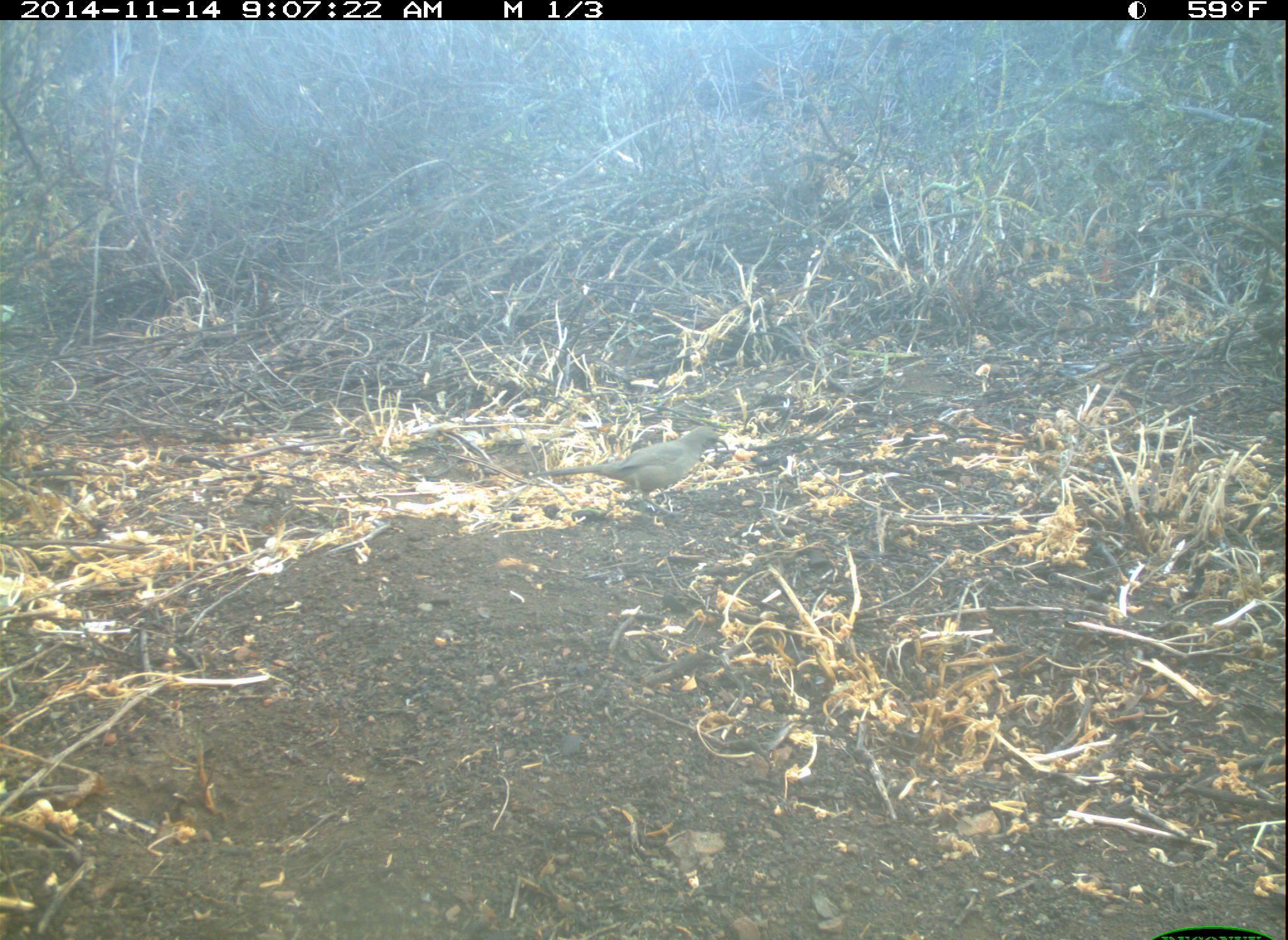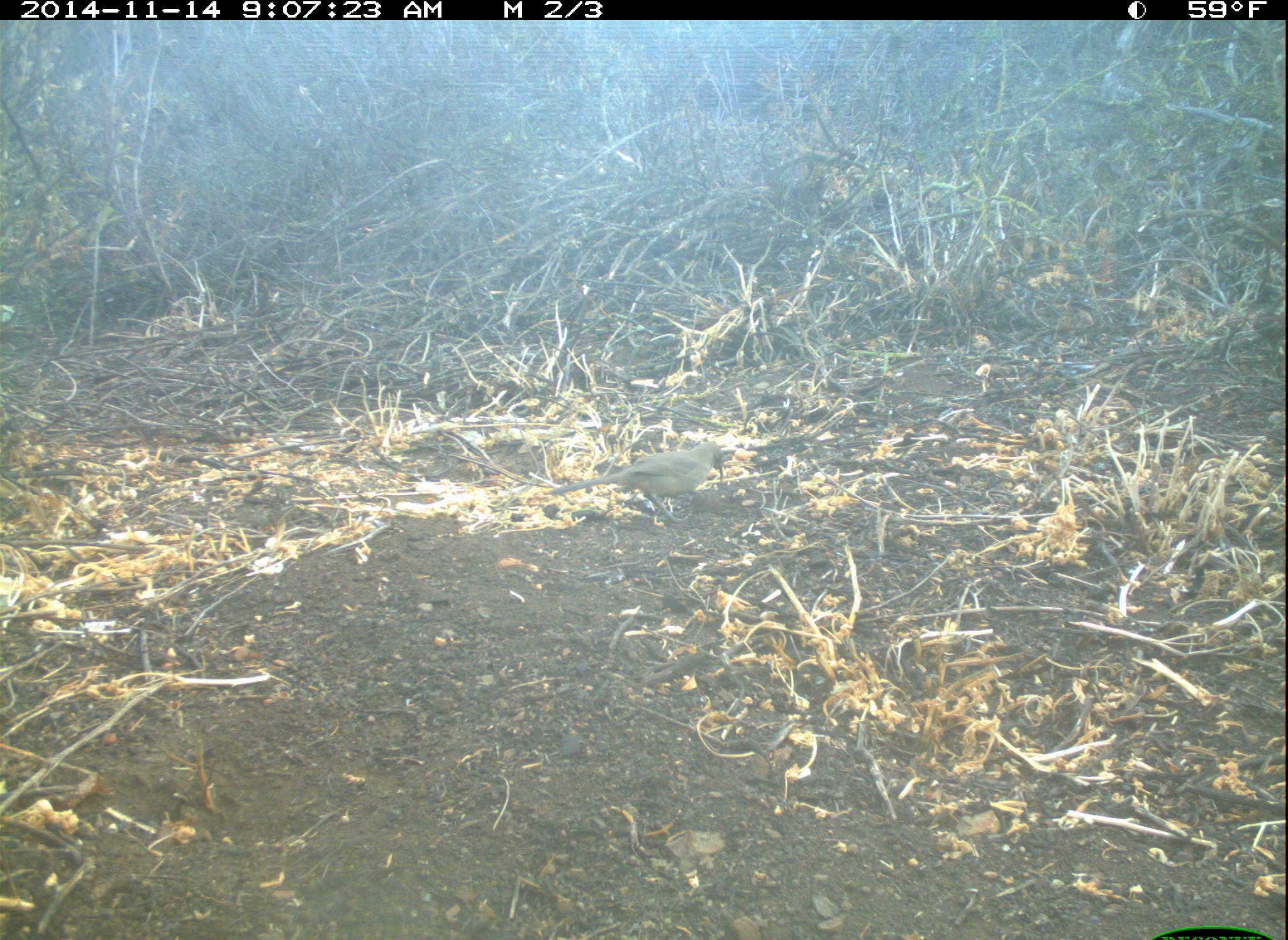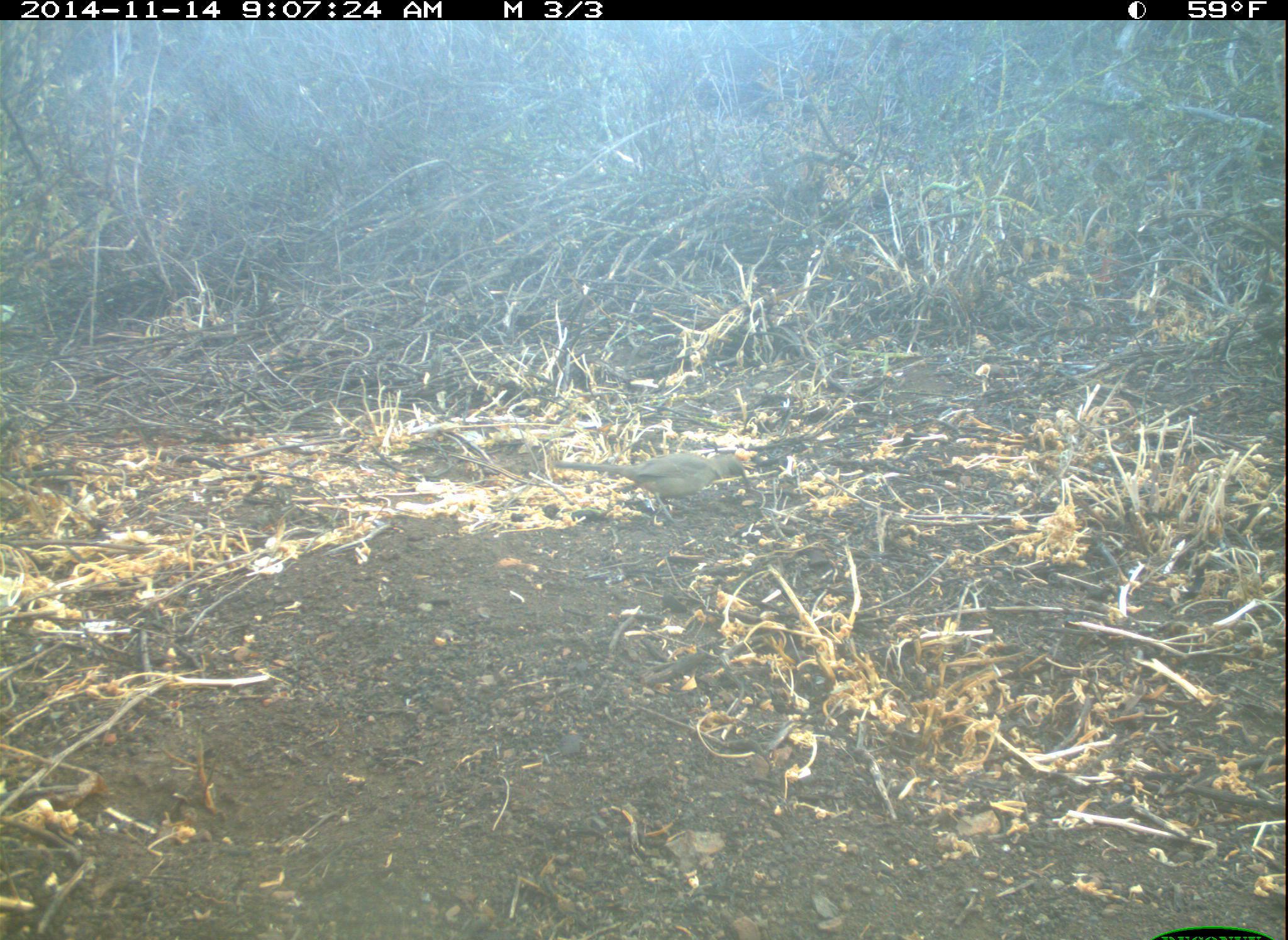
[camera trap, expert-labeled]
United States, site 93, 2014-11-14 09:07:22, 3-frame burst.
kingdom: Animalia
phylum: Chordata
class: Aves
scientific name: Aves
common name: bird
Bird (Aves).